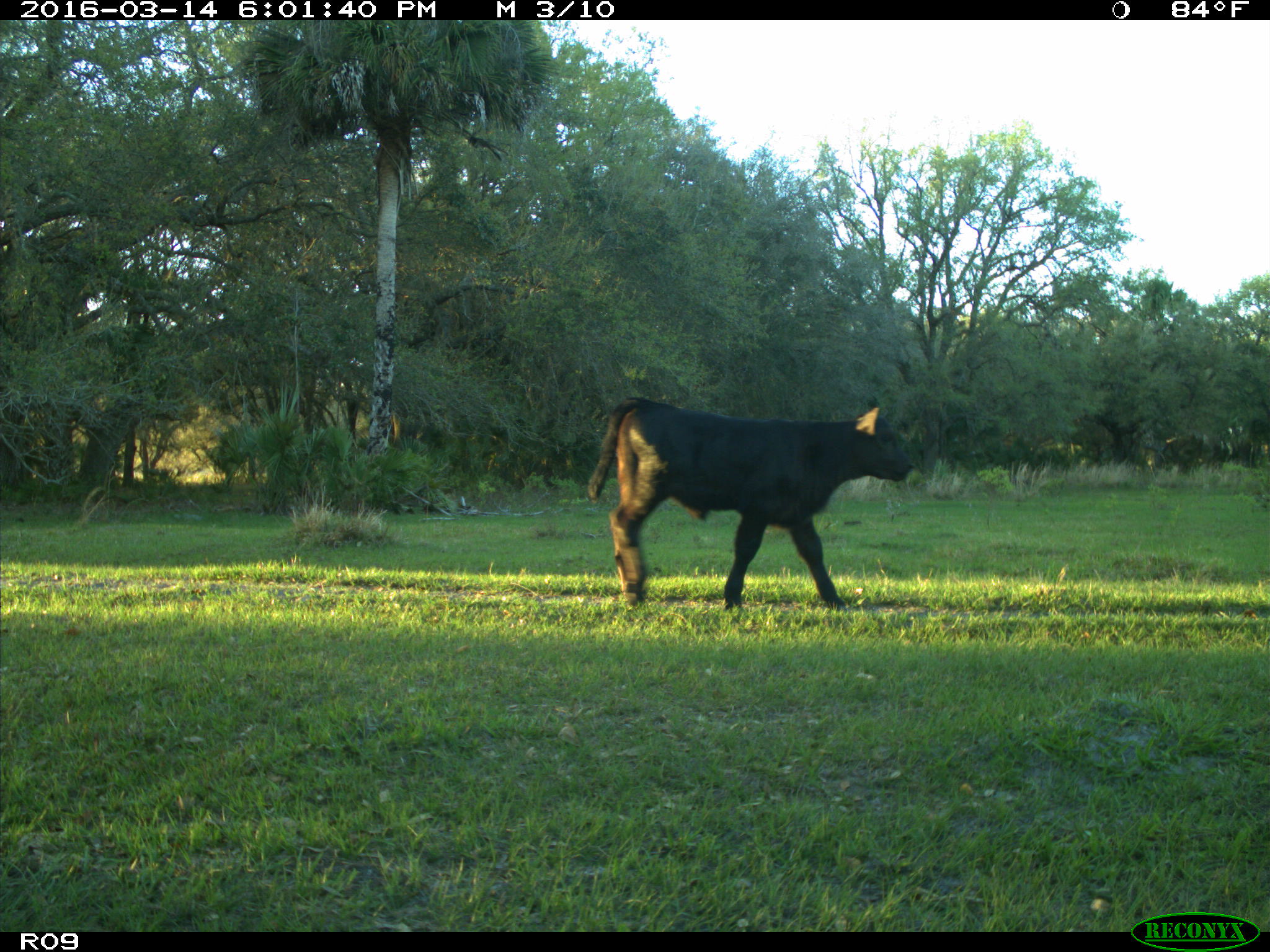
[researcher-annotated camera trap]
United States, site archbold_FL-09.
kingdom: Animalia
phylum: Chordata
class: Mammalia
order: Artiodactyla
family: Bovidae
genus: Bos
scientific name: Bos taurus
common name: domestic cow